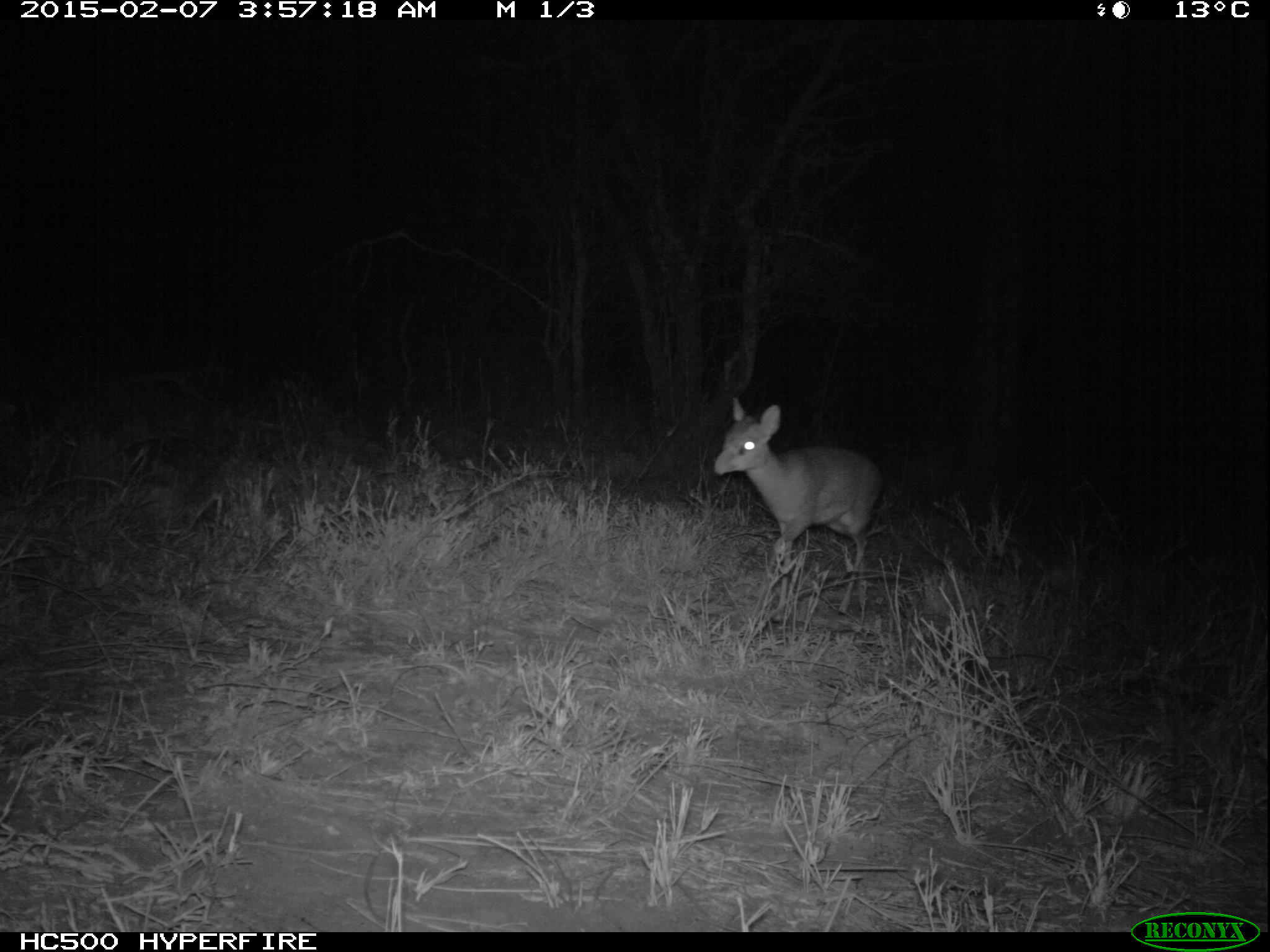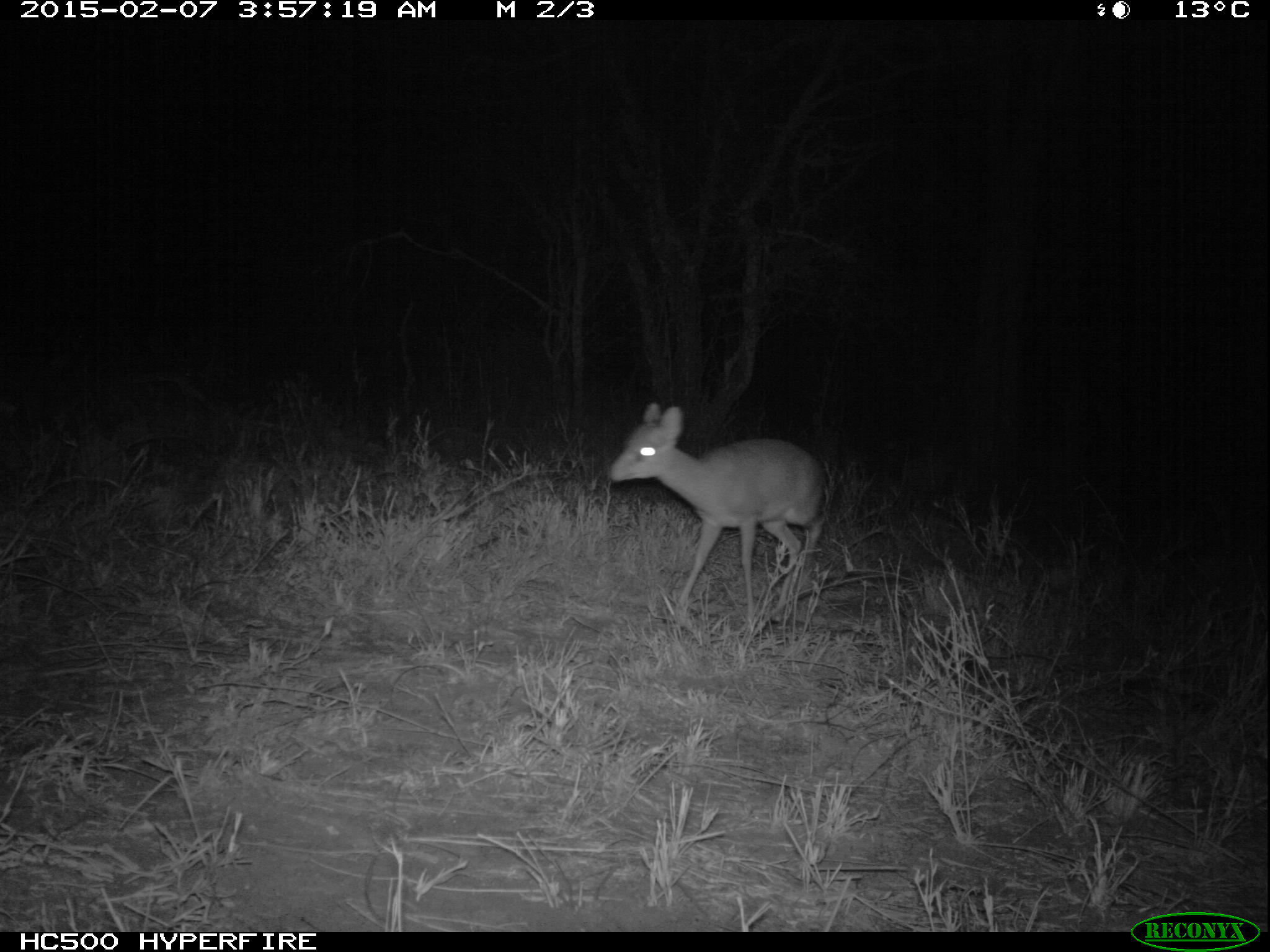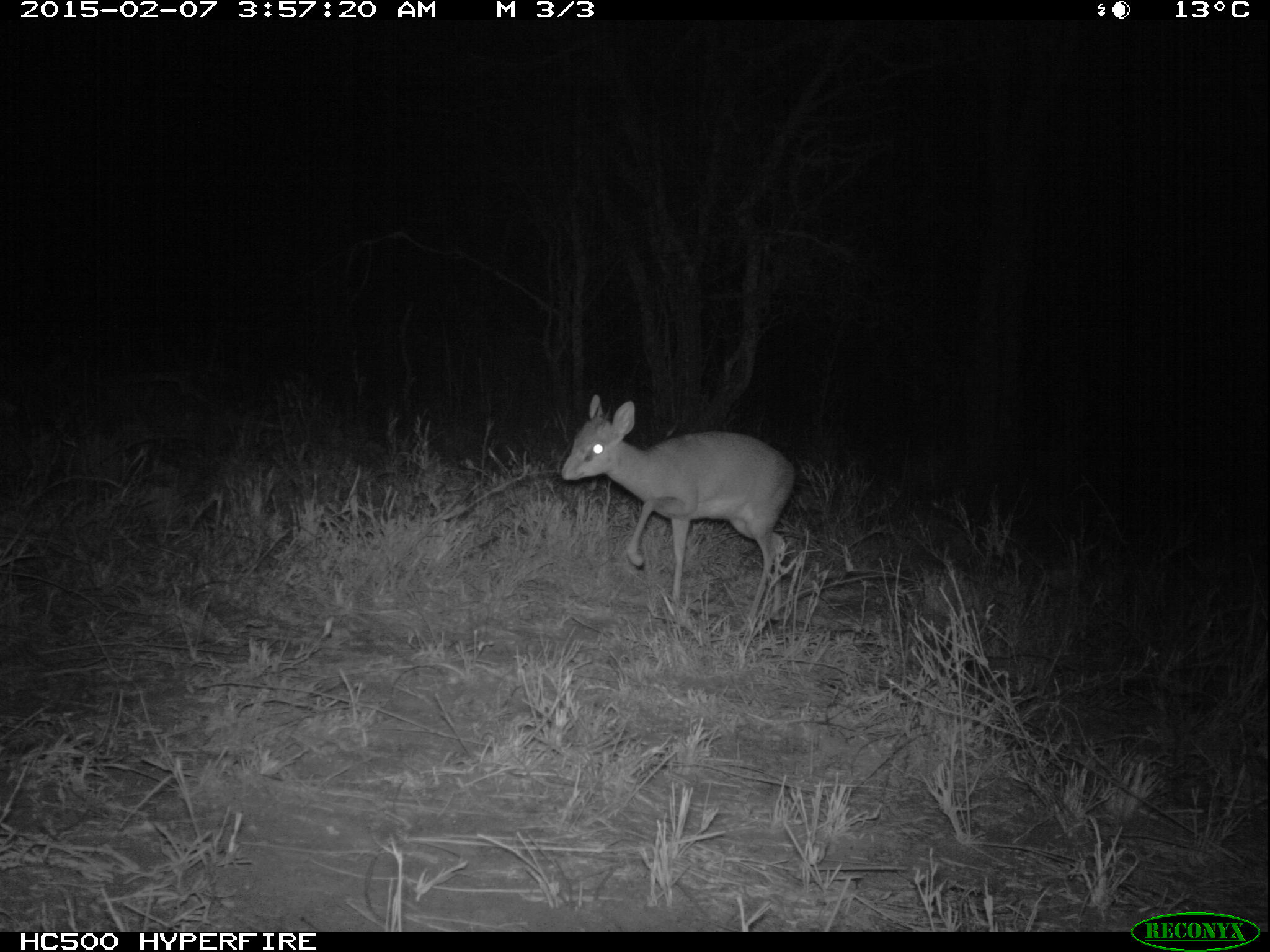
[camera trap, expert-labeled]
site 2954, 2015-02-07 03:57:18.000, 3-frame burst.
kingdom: Animalia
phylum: Chordata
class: Mammalia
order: Artiodactyla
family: Bovidae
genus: Madoqua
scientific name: Madoqua guentheri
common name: günther's dik-dik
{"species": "Madoqua guentheri (günther's dik-dik)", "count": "1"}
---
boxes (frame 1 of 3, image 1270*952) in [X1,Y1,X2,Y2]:
madoqua guentheri: [714,395,879,622]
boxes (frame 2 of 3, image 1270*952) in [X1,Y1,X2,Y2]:
madoqua guentheri: [609,403,827,633]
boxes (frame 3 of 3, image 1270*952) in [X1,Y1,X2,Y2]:
madoqua guentheri: [561,395,795,636]